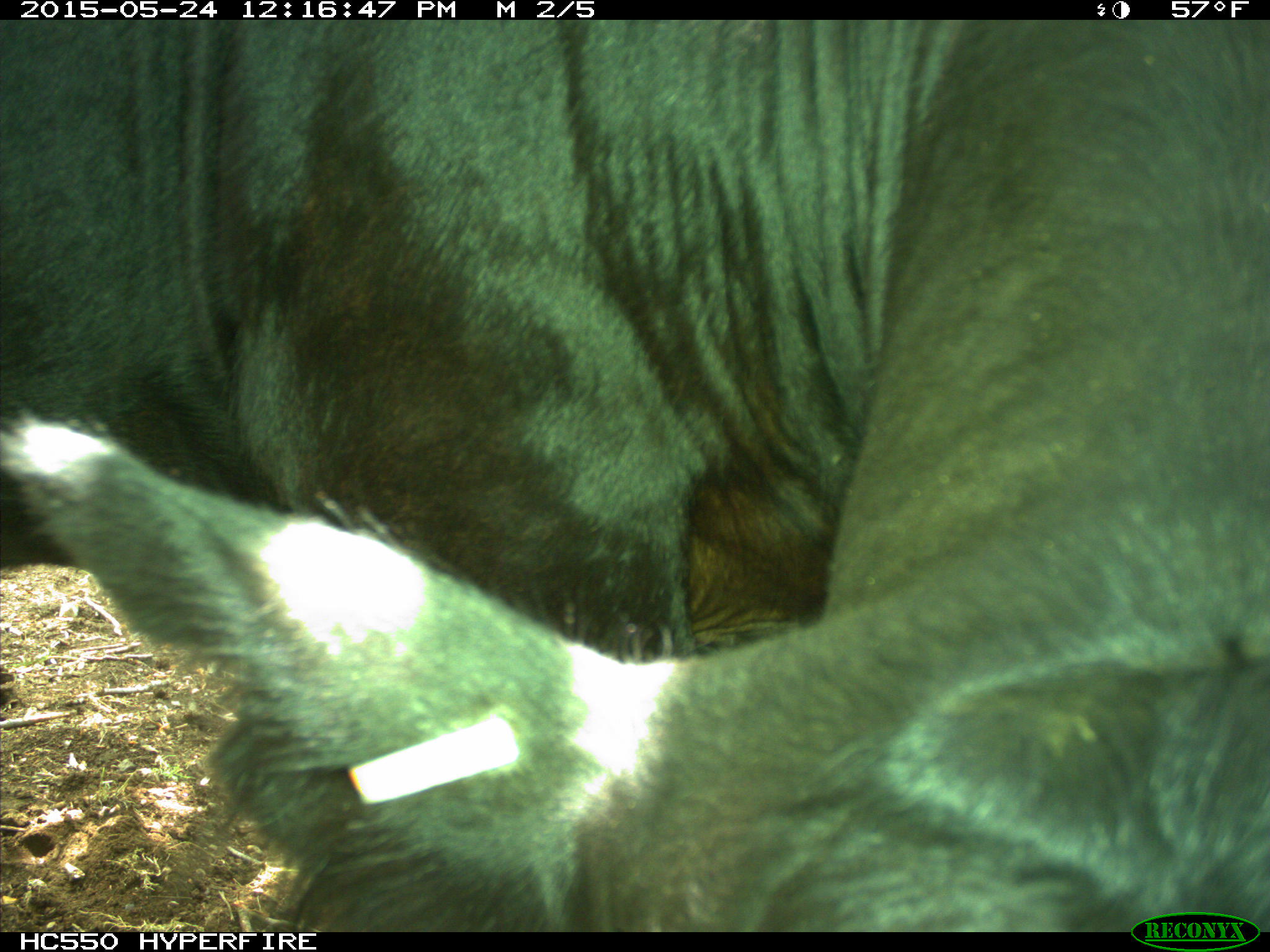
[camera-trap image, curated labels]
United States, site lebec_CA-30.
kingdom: Animalia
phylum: Chordata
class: Mammalia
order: Artiodactyla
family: Bovidae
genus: Bos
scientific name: Bos taurus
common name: domestic cow